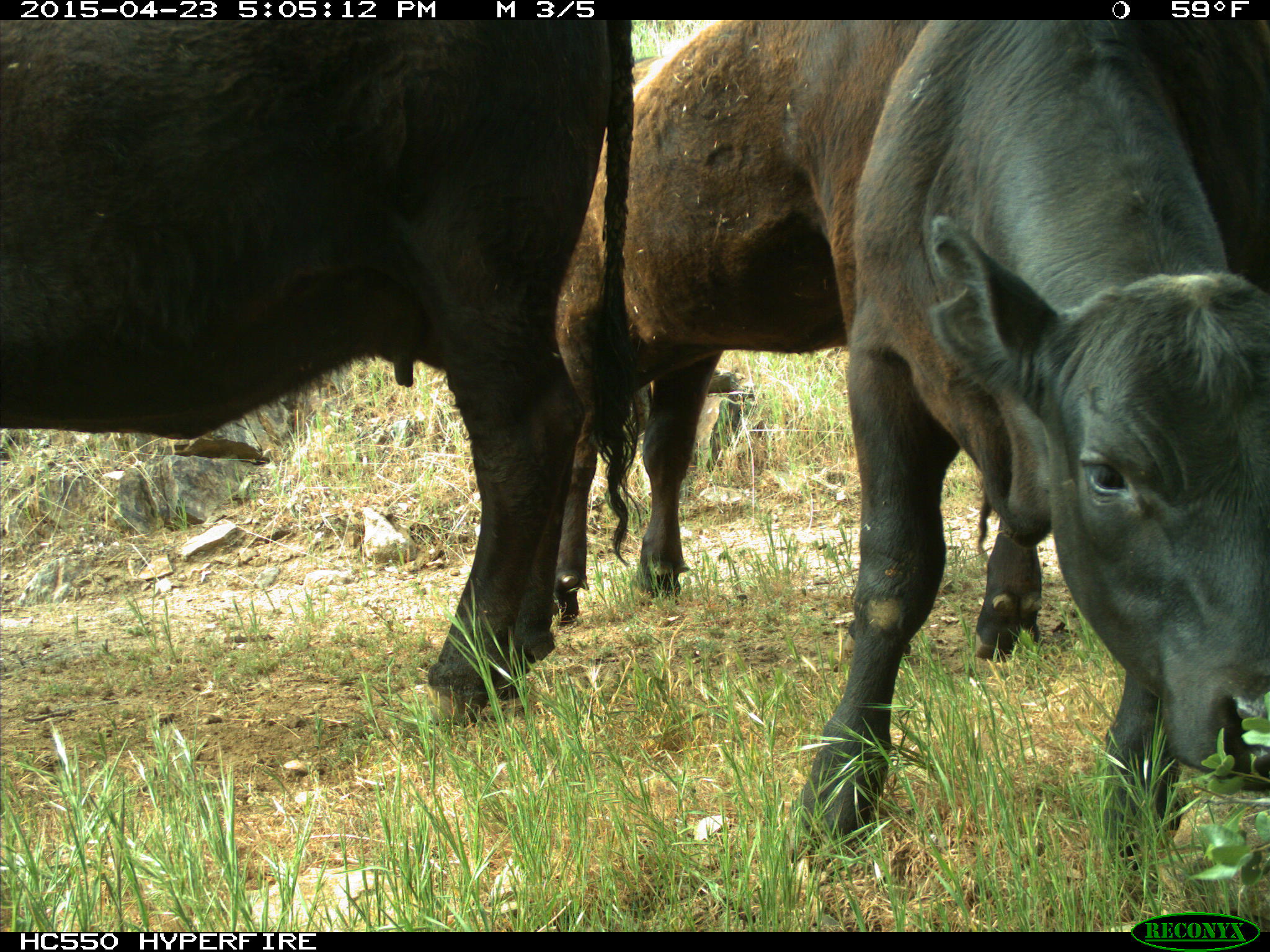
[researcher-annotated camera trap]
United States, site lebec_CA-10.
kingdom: Animalia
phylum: Chordata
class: Mammalia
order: Artiodactyla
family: Bovidae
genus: Bos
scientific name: Bos taurus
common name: domestic cow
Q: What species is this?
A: Bos taurus (domestic cow).